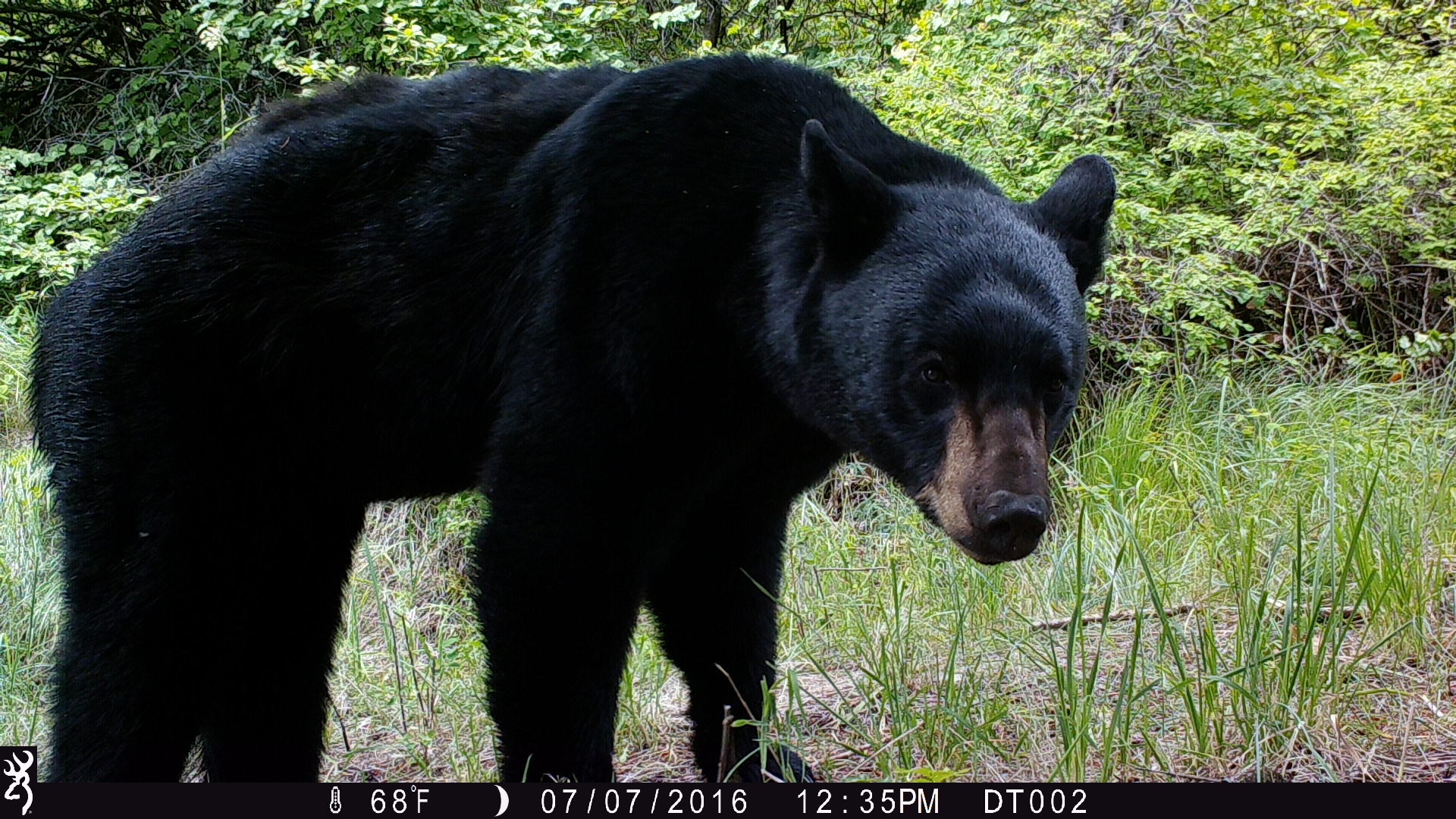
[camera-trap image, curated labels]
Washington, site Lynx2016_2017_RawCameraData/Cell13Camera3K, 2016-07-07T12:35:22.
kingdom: Animalia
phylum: Chordata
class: Mammalia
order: Carnivora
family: Ursidae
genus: Ursus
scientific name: Ursus americanus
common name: american black bear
Ursus americanus (american black bear). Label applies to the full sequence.